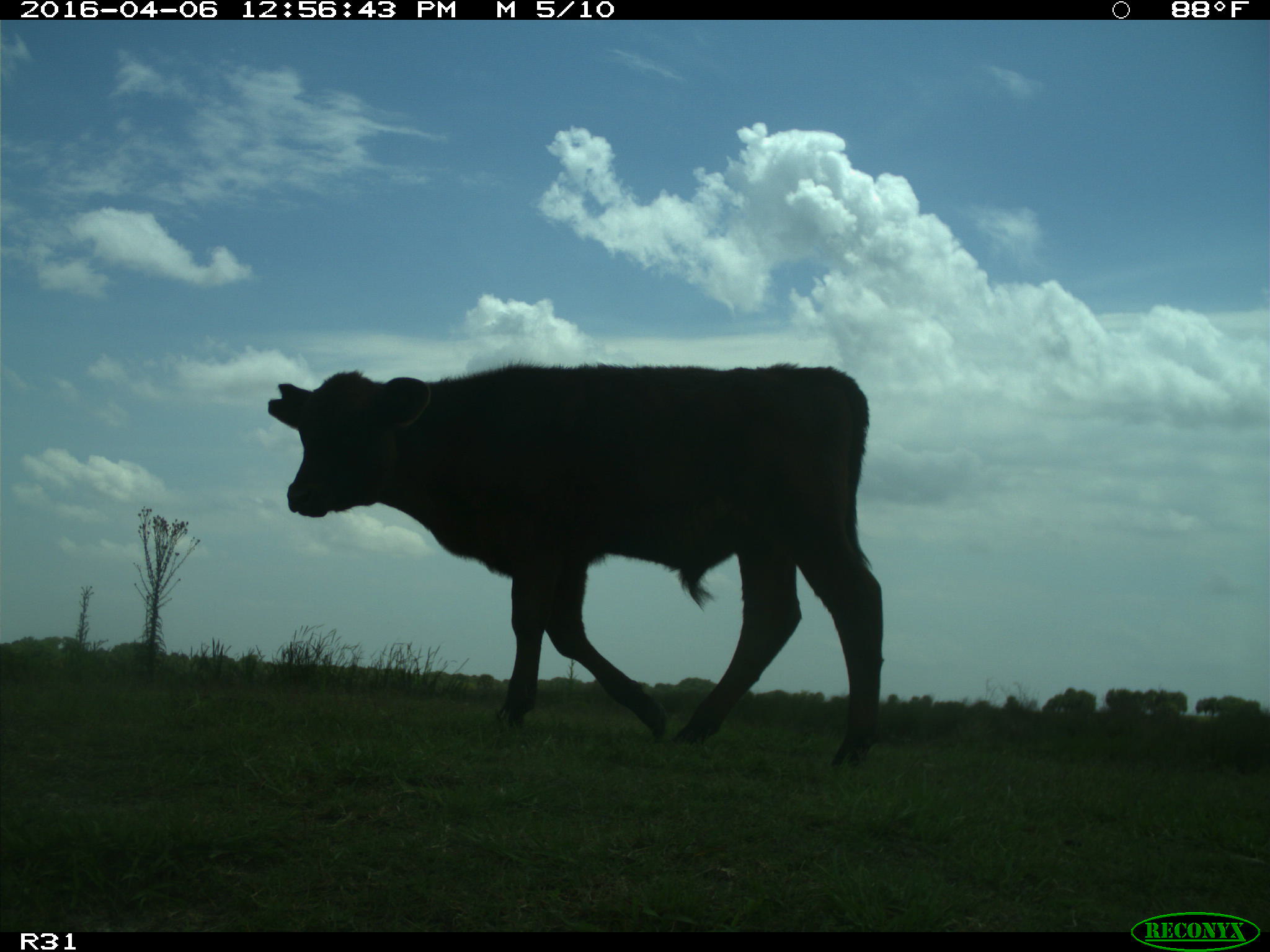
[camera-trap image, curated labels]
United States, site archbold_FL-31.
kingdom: Animalia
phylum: Chordata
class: Mammalia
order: Artiodactyla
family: Bovidae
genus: Bos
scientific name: Bos taurus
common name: domestic cow